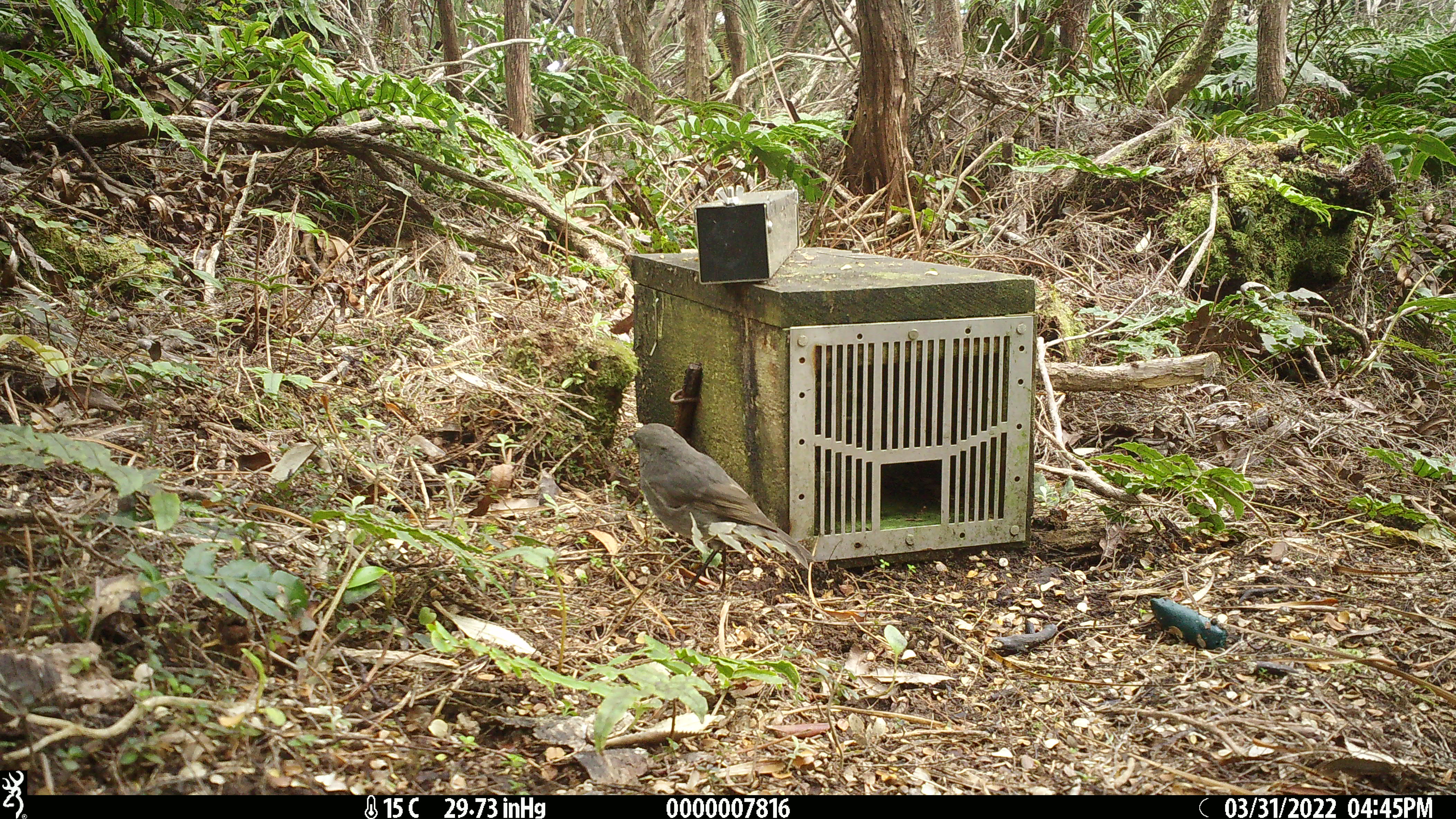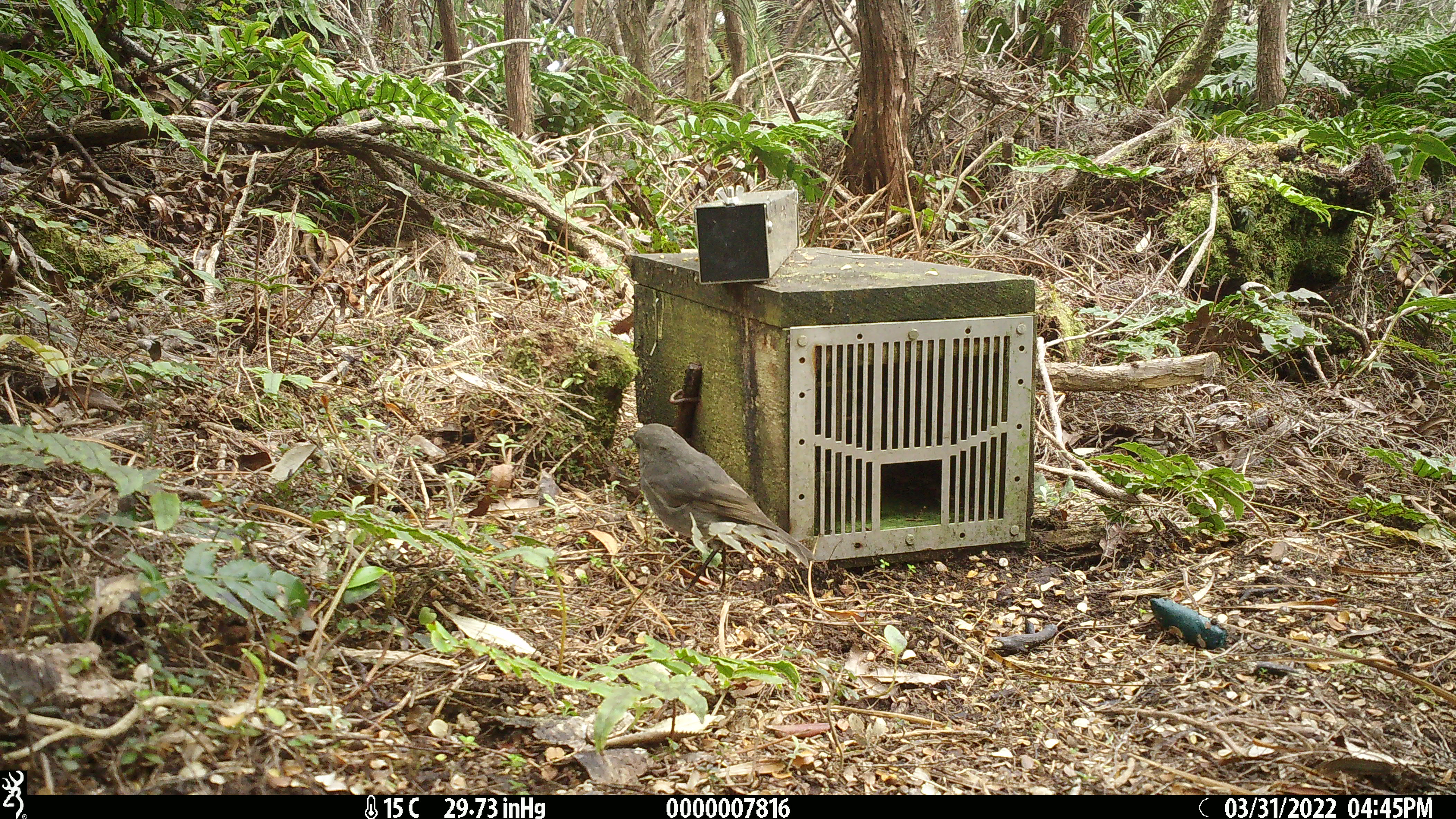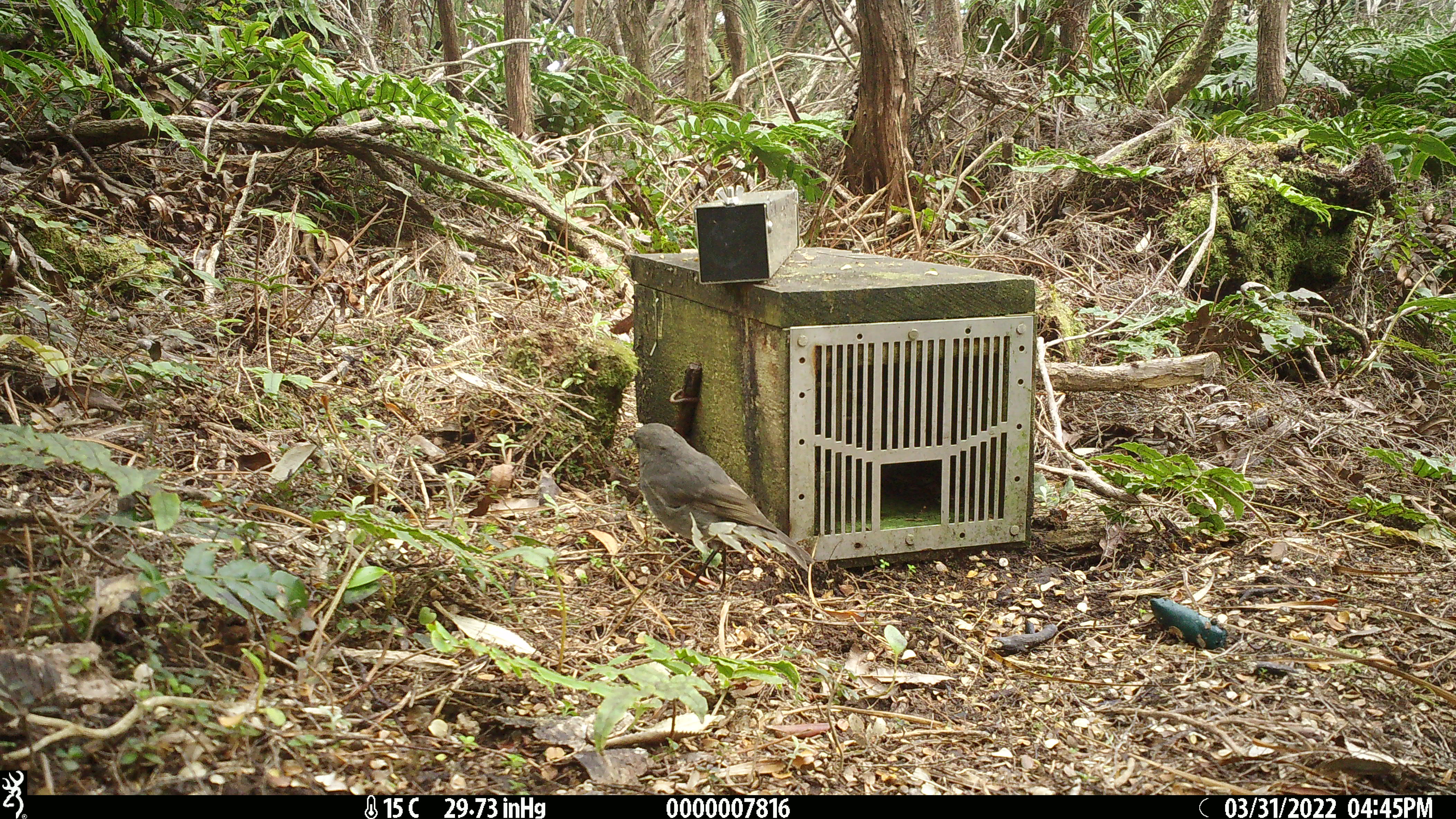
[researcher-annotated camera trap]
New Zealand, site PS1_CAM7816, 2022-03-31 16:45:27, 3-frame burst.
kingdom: Animalia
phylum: Chordata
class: Aves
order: Passeriformes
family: Petroicidae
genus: Petroica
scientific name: Petroica australis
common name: new zealand robin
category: robin